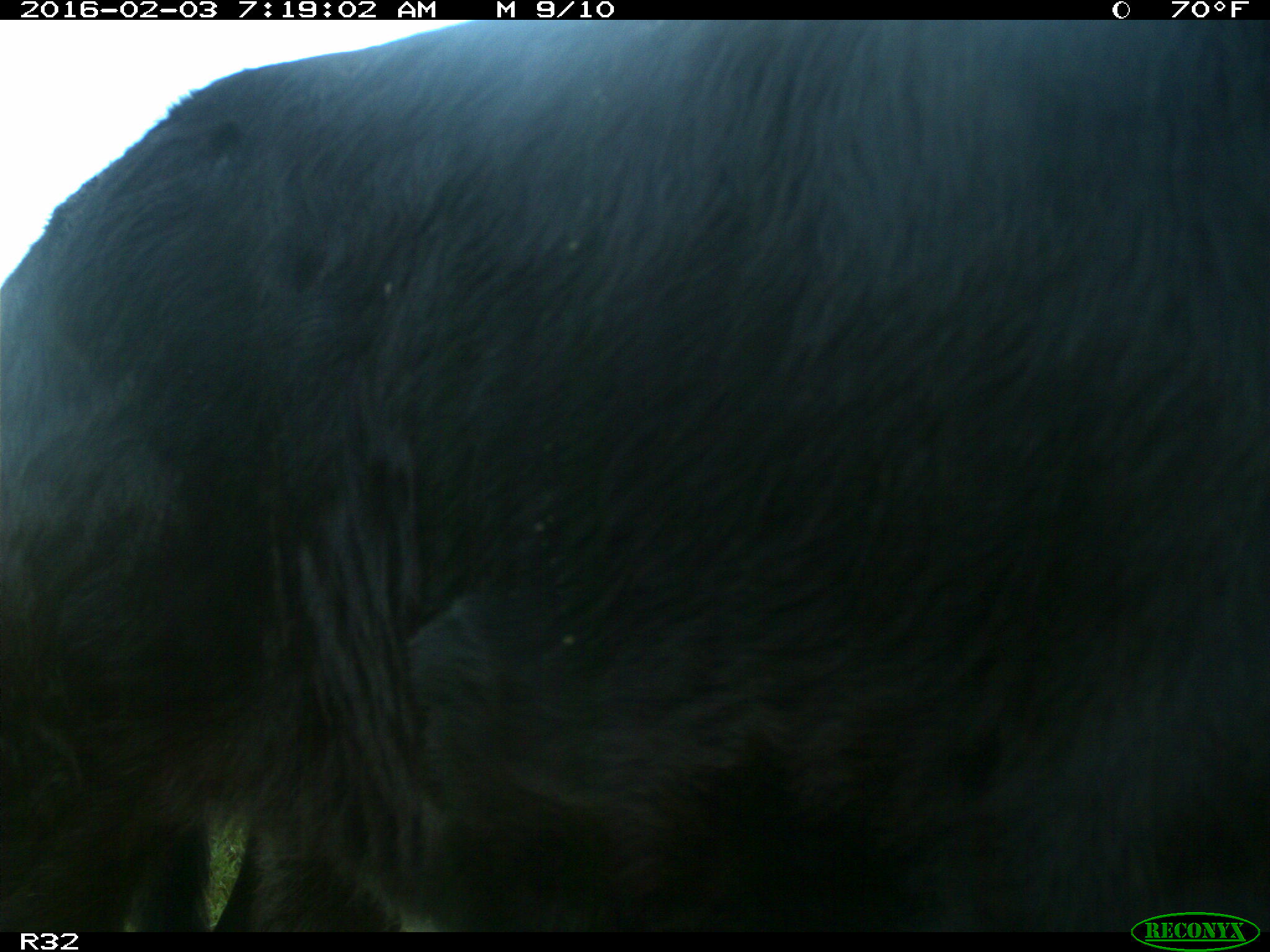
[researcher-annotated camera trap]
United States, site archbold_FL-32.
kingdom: Animalia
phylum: Chordata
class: Mammalia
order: Artiodactyla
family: Bovidae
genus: Bos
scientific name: Bos taurus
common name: domestic cow